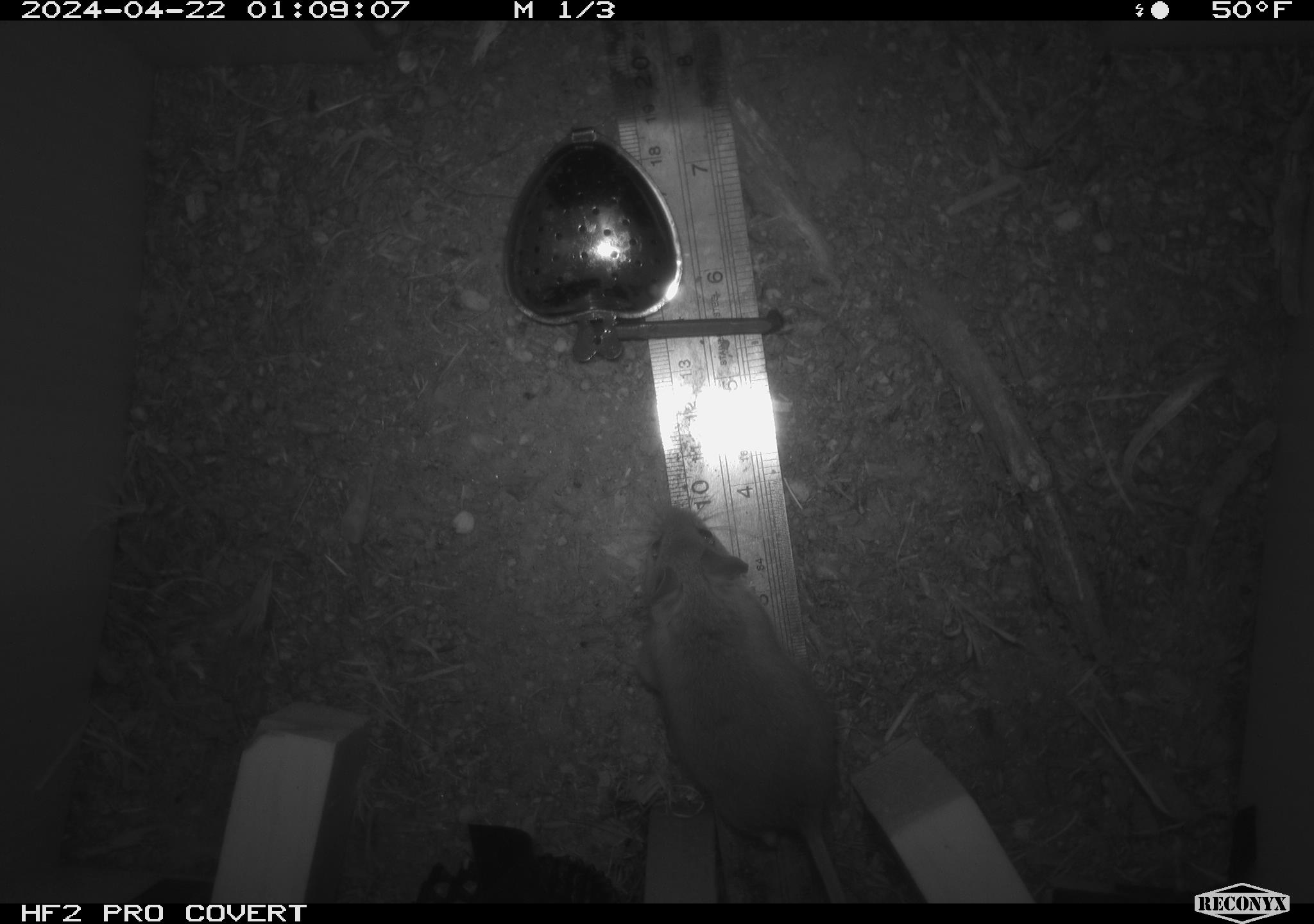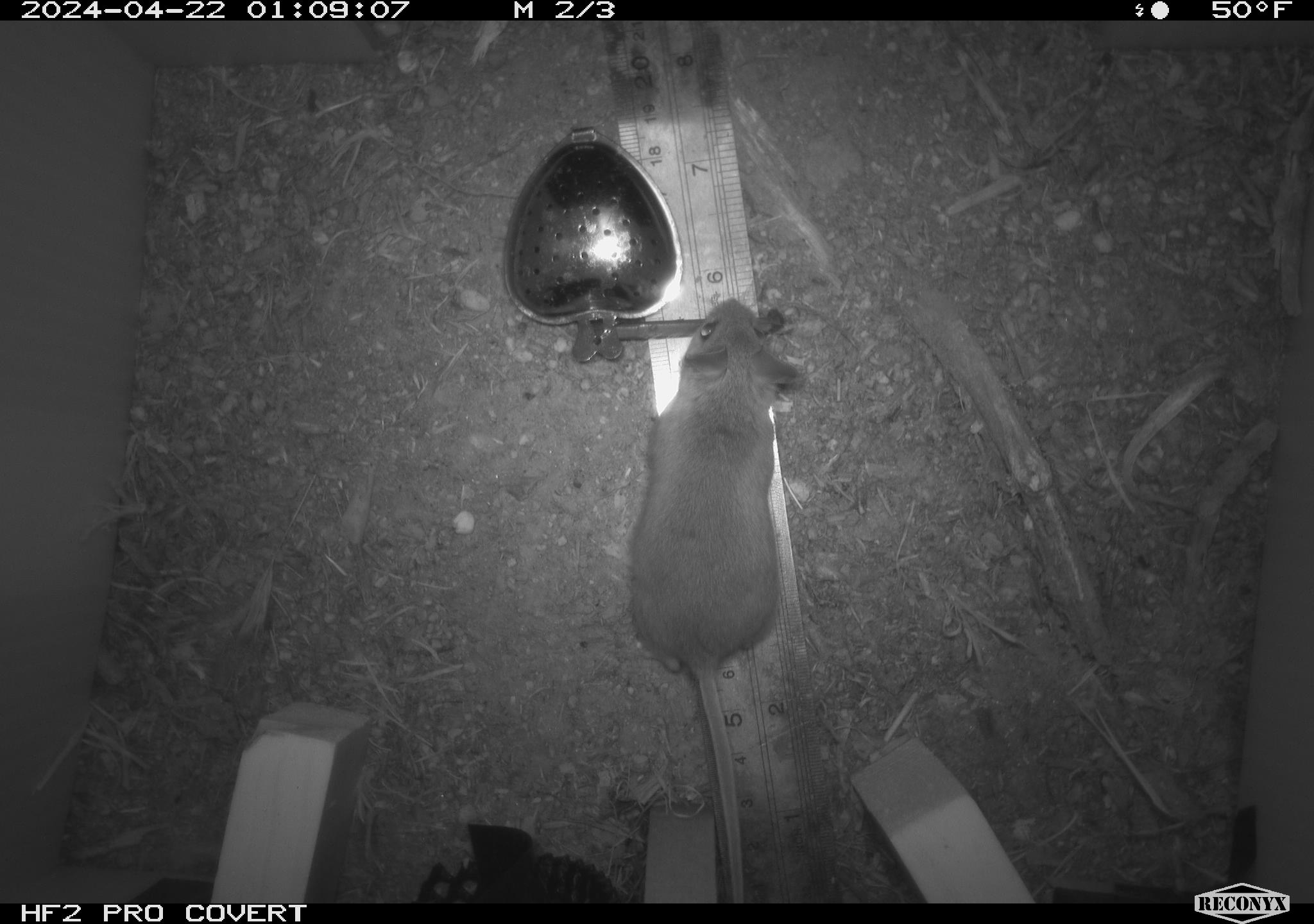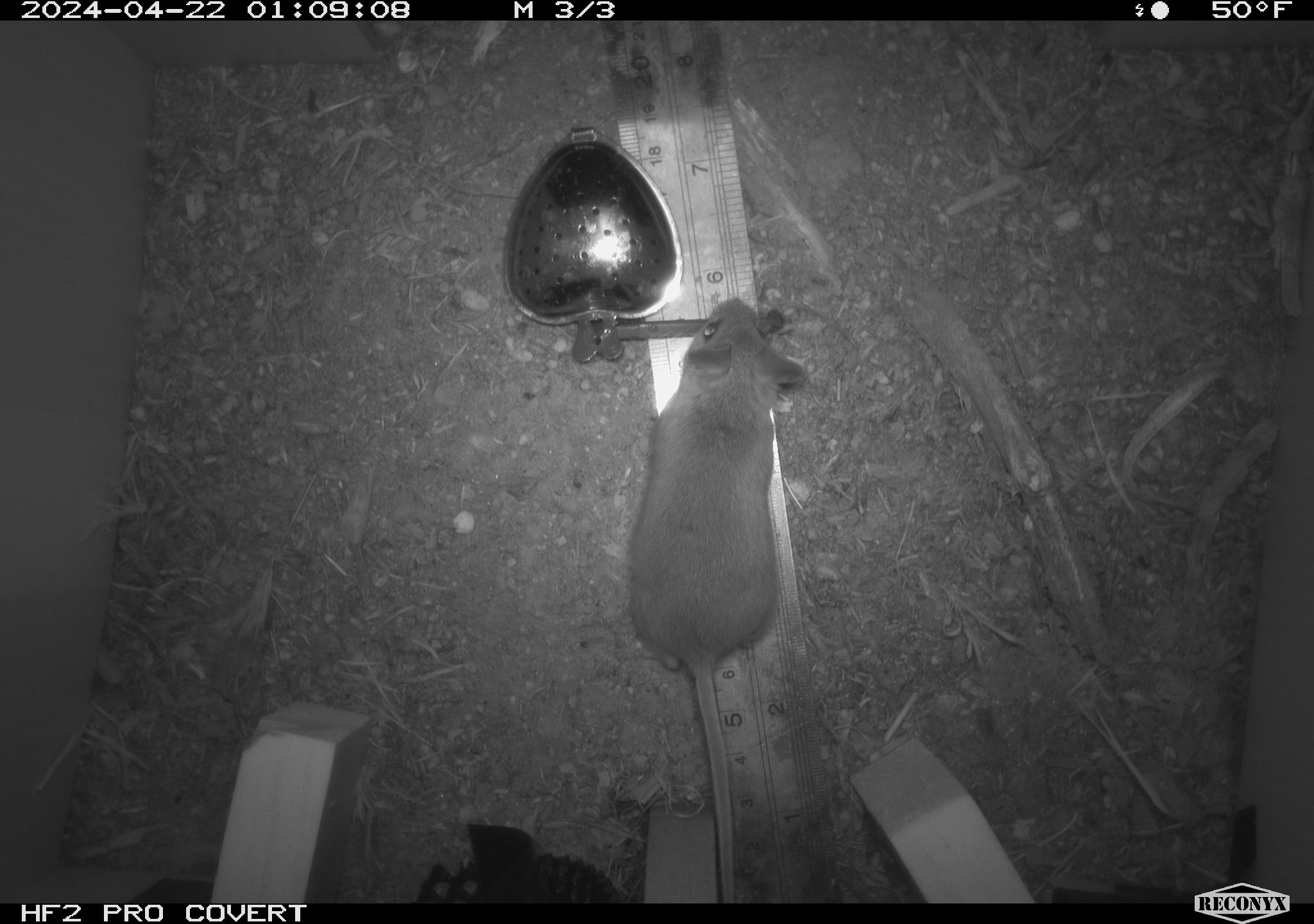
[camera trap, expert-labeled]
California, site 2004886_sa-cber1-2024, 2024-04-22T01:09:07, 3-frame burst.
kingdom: Animalia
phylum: Chordata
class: Mammalia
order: Rodentia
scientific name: Rodentia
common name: mouse species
Mouse species (Rodentia).